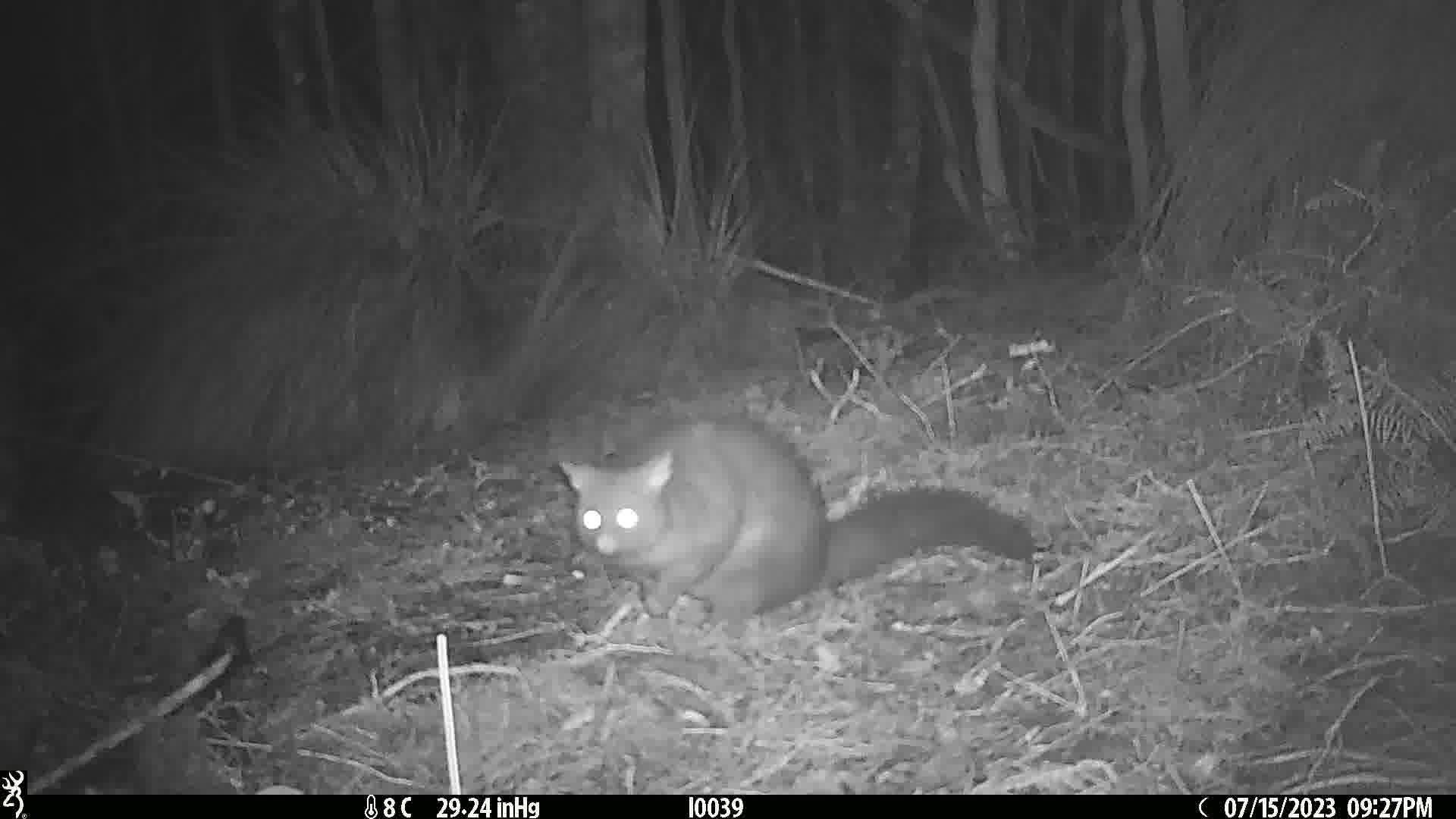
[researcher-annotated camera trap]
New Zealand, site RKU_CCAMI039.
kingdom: Animalia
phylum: Chordata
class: Mammalia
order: Diprotodontia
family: Phalangeridae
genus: Trichosurus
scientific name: Trichosurus vulpecula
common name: common brushtail possum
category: possum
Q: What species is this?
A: Possum (common brushtail possum) (Trichosurus vulpecula).